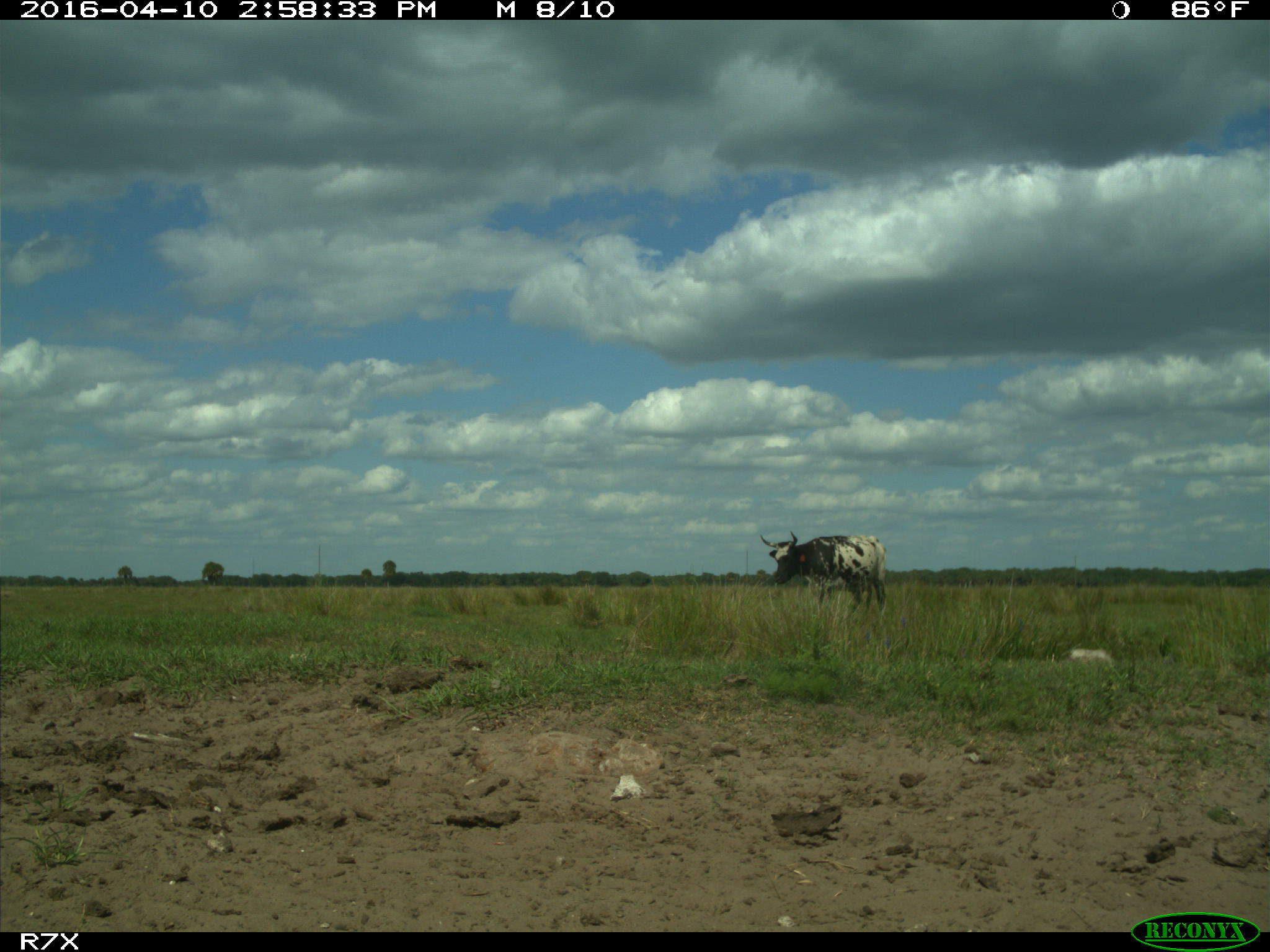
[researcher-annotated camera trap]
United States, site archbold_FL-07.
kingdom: Animalia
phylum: Chordata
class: Mammalia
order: Artiodactyla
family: Bovidae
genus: Bos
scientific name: Bos taurus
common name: domestic cow